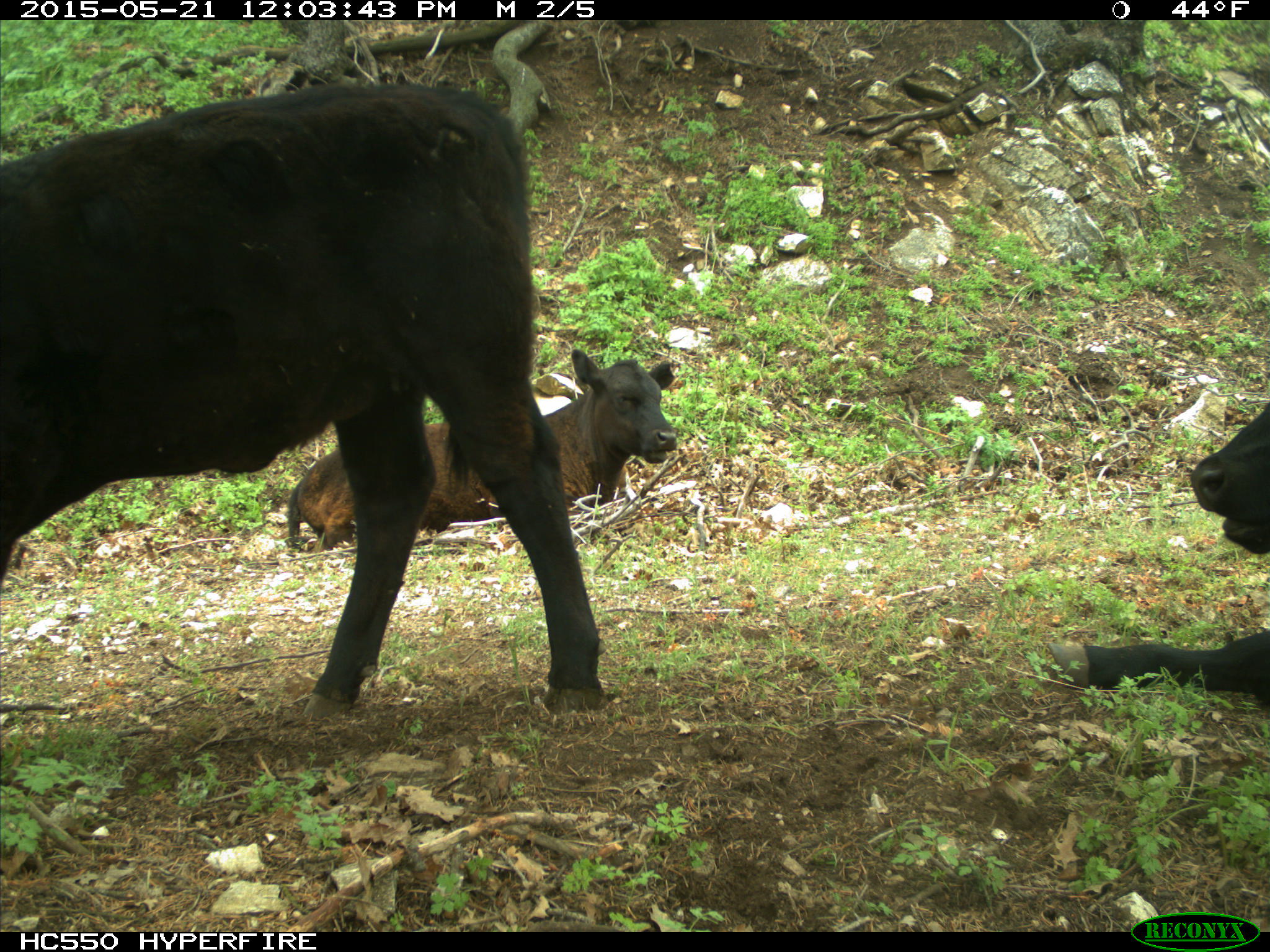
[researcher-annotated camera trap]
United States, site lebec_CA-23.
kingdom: Animalia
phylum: Chordata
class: Mammalia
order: Artiodactyla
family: Bovidae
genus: Bos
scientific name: Bos taurus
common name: domestic cow